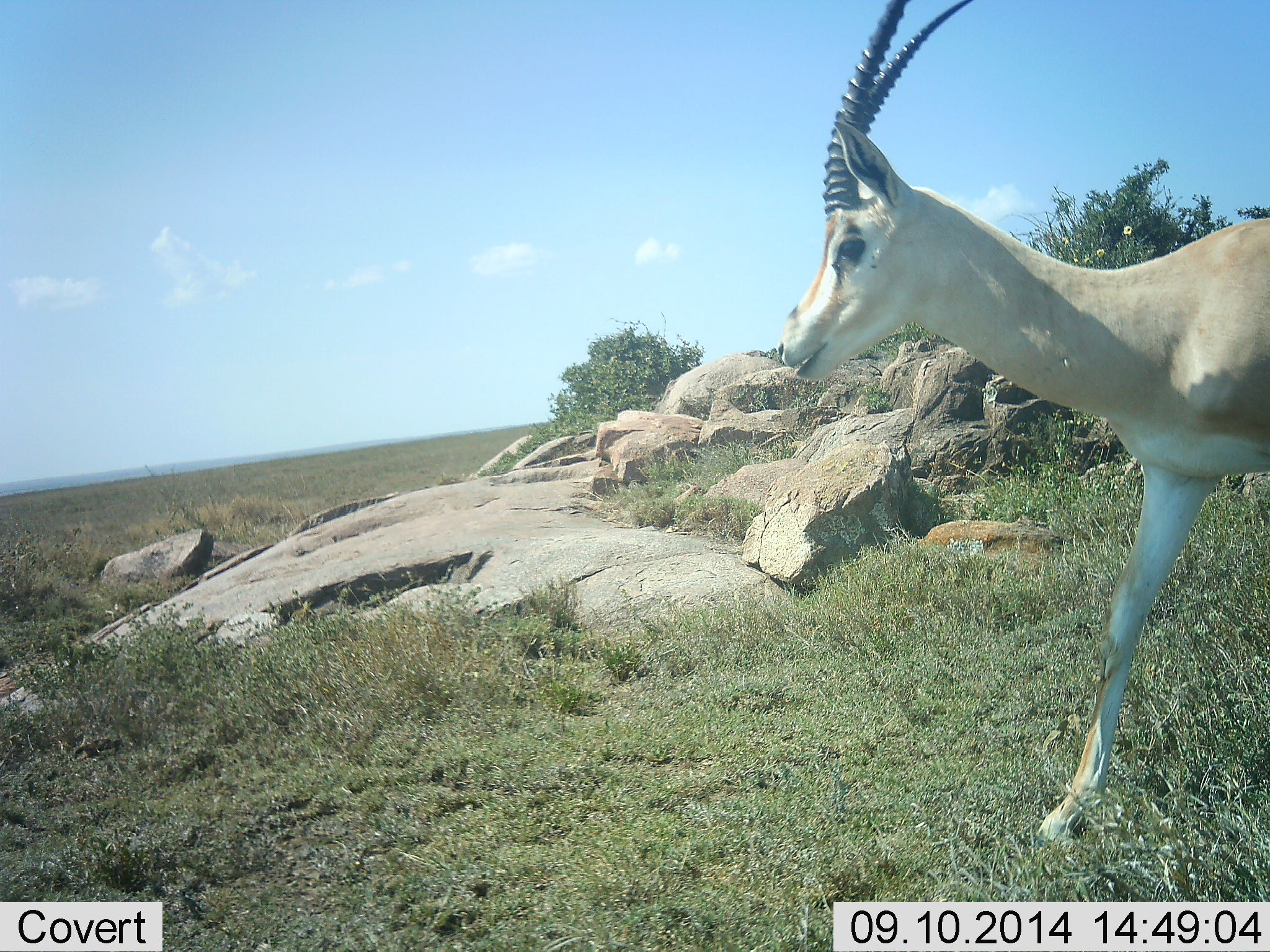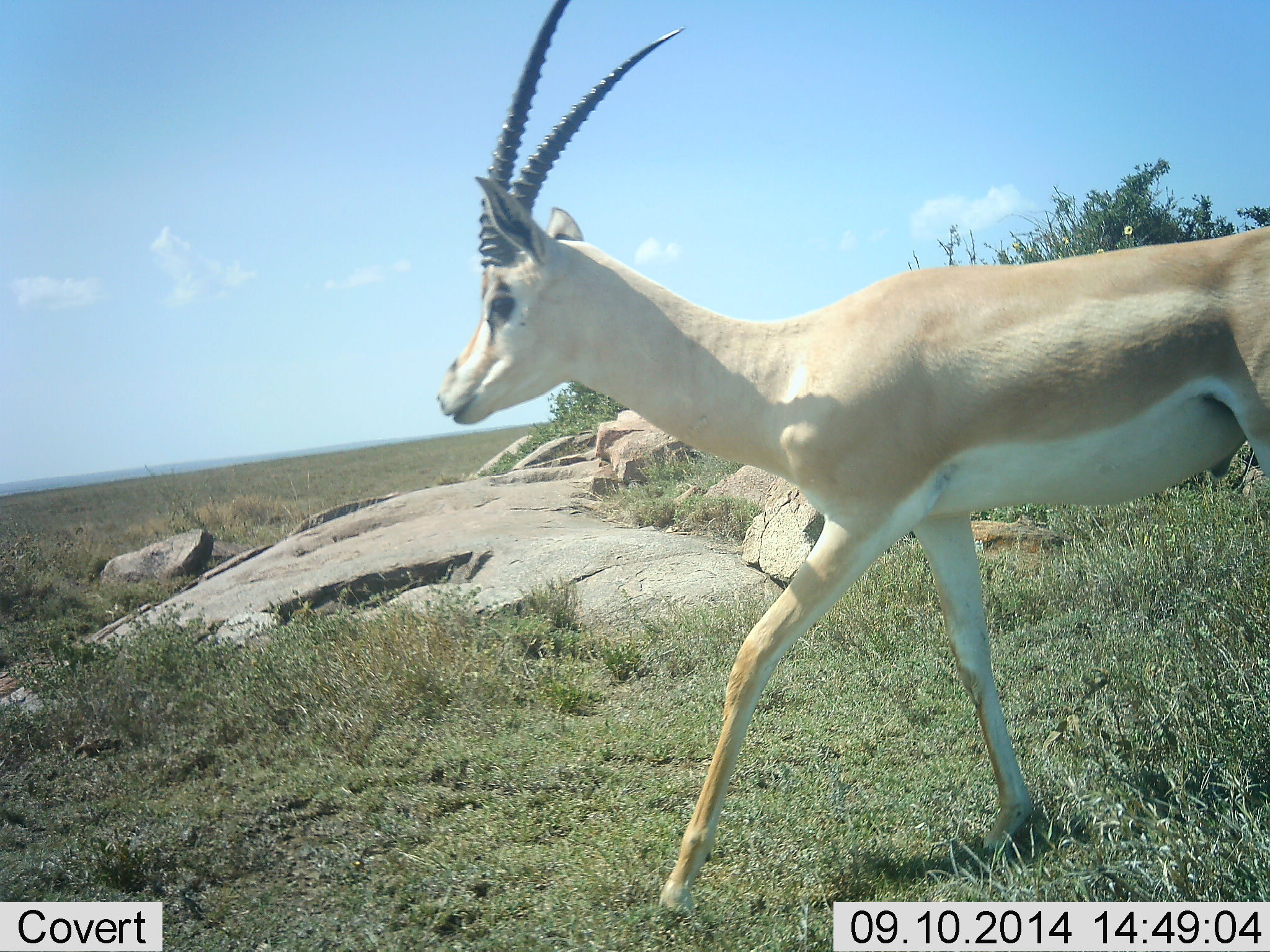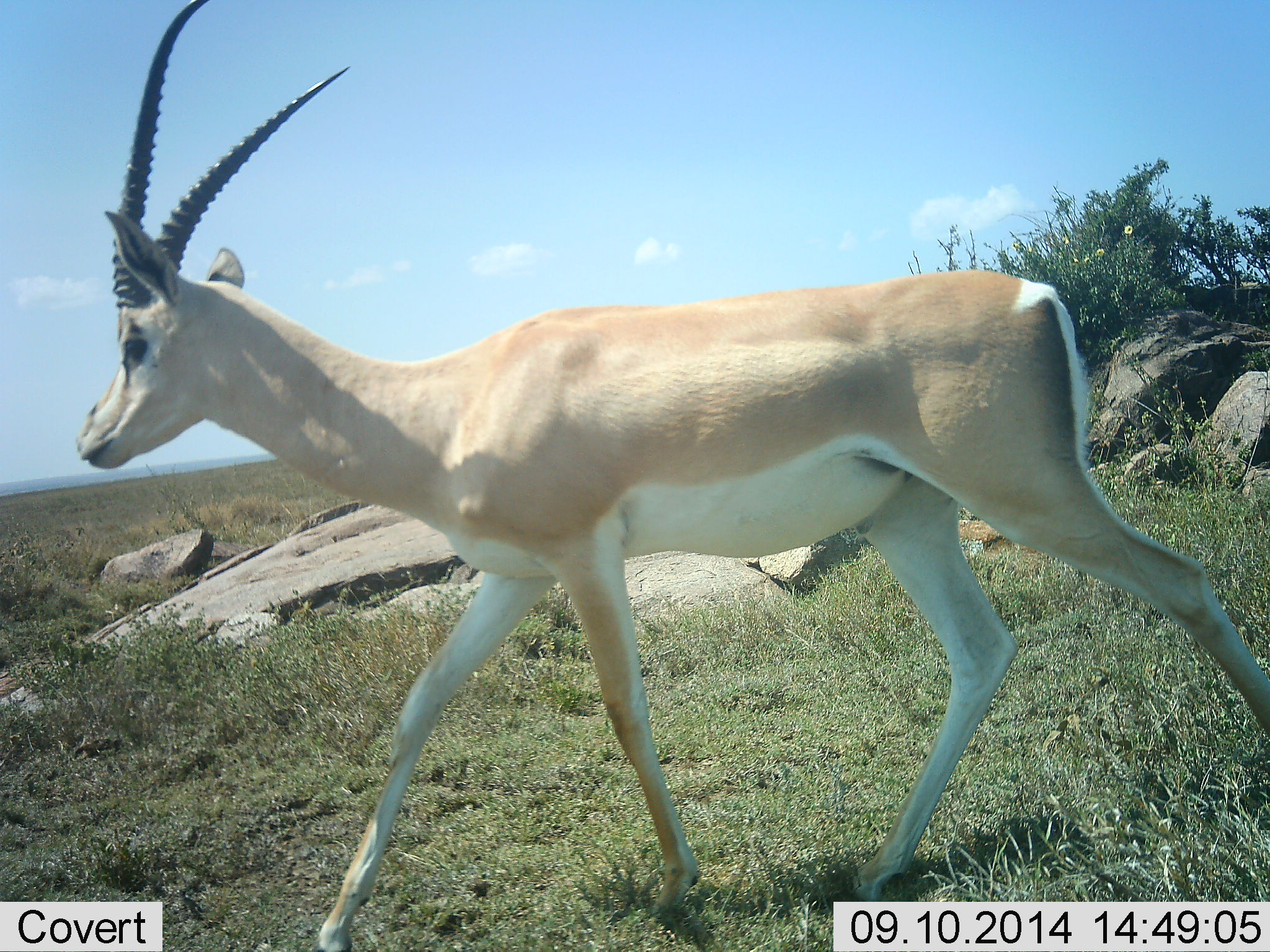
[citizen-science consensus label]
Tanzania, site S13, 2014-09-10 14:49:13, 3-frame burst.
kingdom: Animalia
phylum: Chordata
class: Mammalia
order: Artiodactyla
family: Bovidae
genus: Nanger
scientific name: Nanger granti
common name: grant's gazelle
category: gazellegrants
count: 1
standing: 0%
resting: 0%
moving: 100%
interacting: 0%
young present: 0%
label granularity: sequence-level